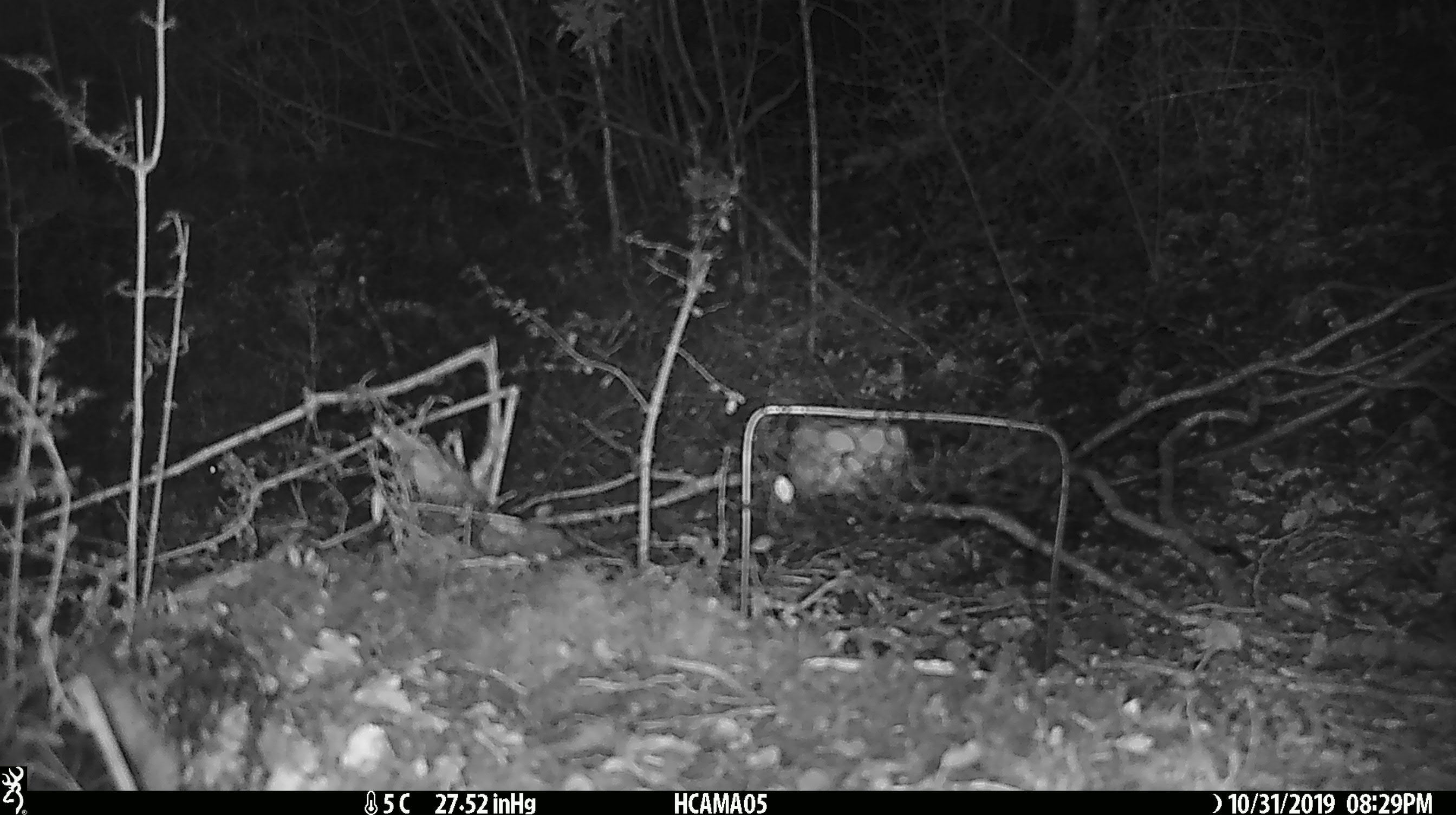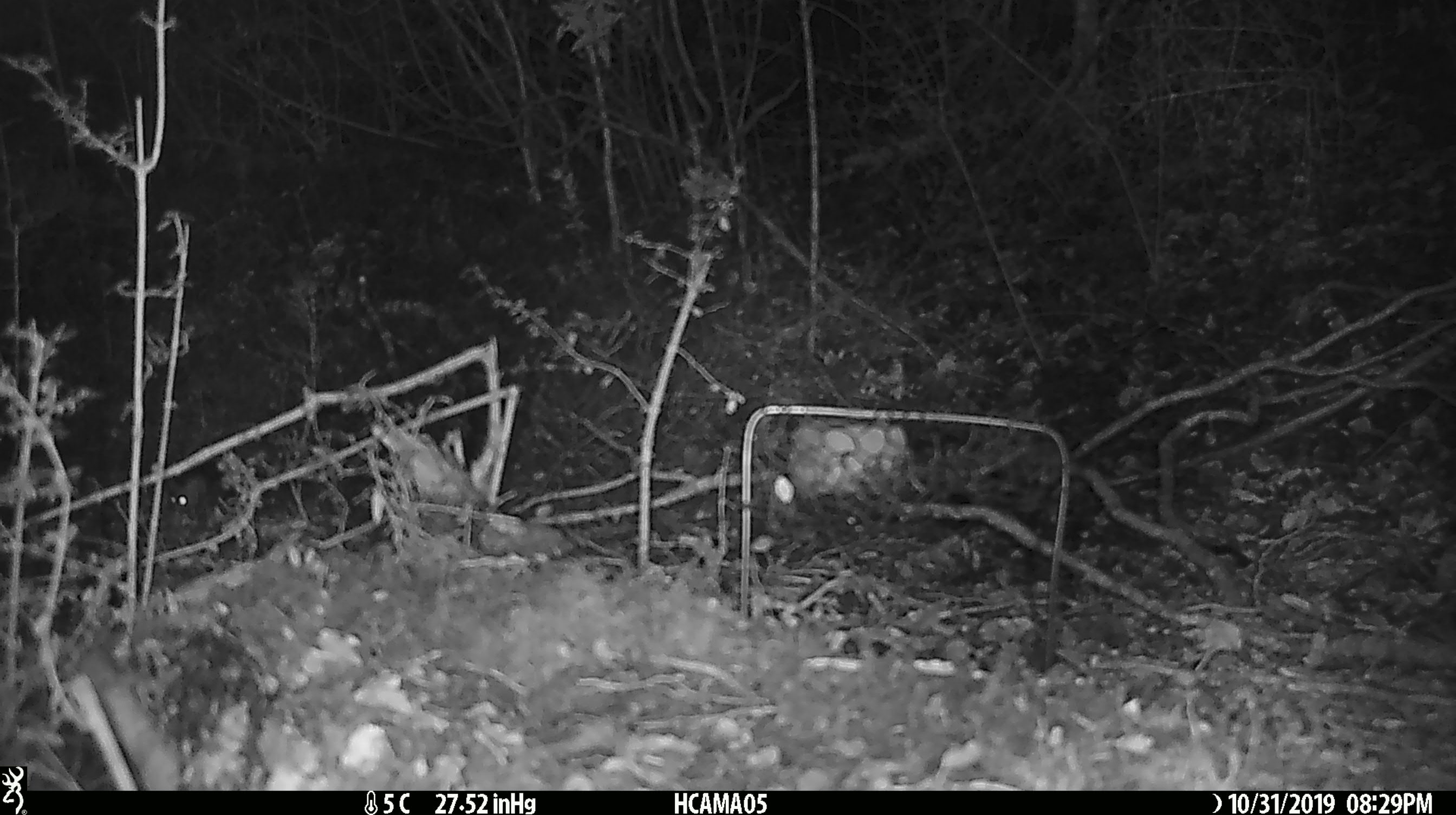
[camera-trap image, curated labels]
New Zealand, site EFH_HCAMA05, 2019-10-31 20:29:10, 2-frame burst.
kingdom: Animalia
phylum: Chordata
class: Mammalia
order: Rodentia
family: Muridae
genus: Mus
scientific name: Mus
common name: mouse